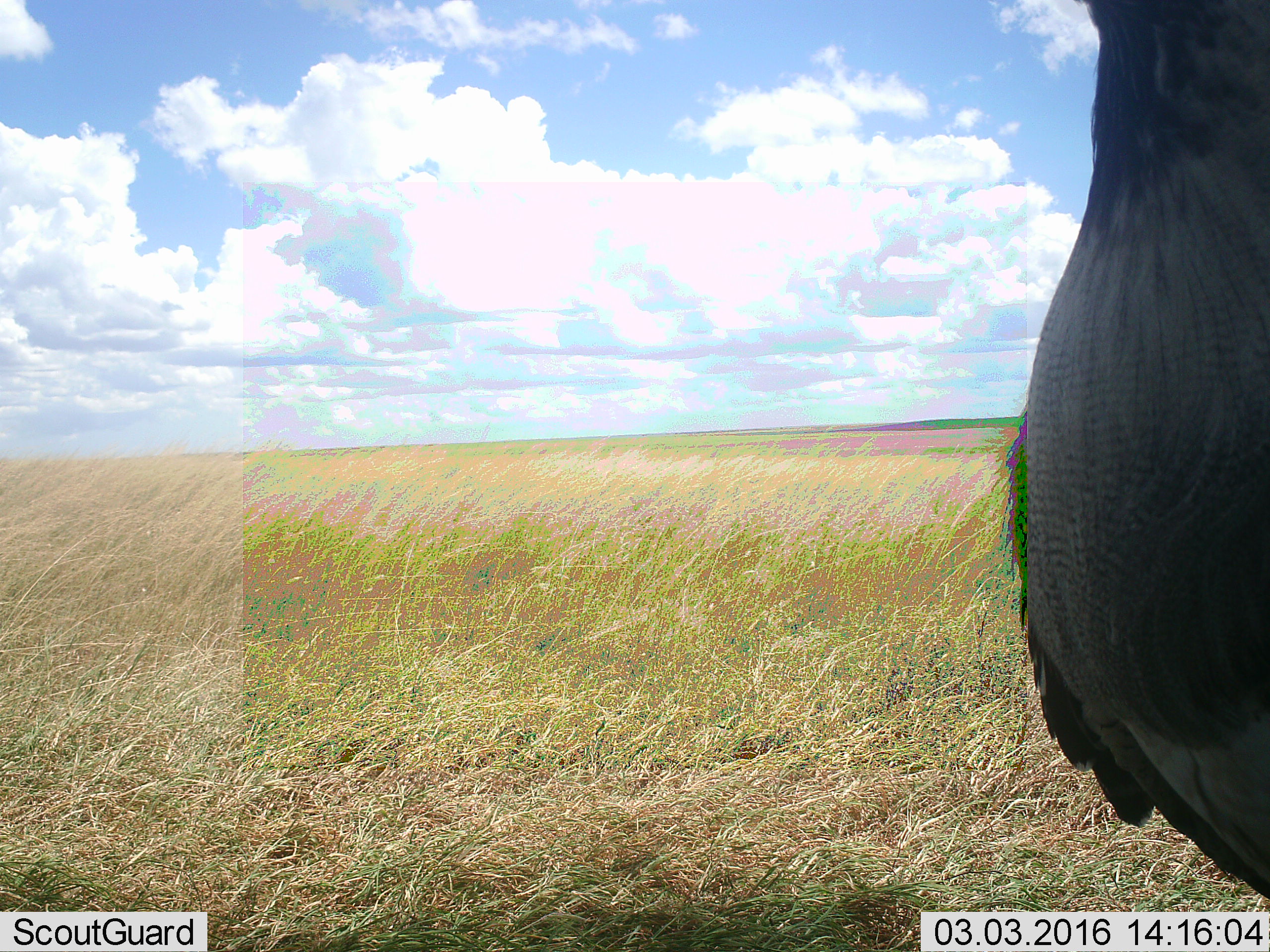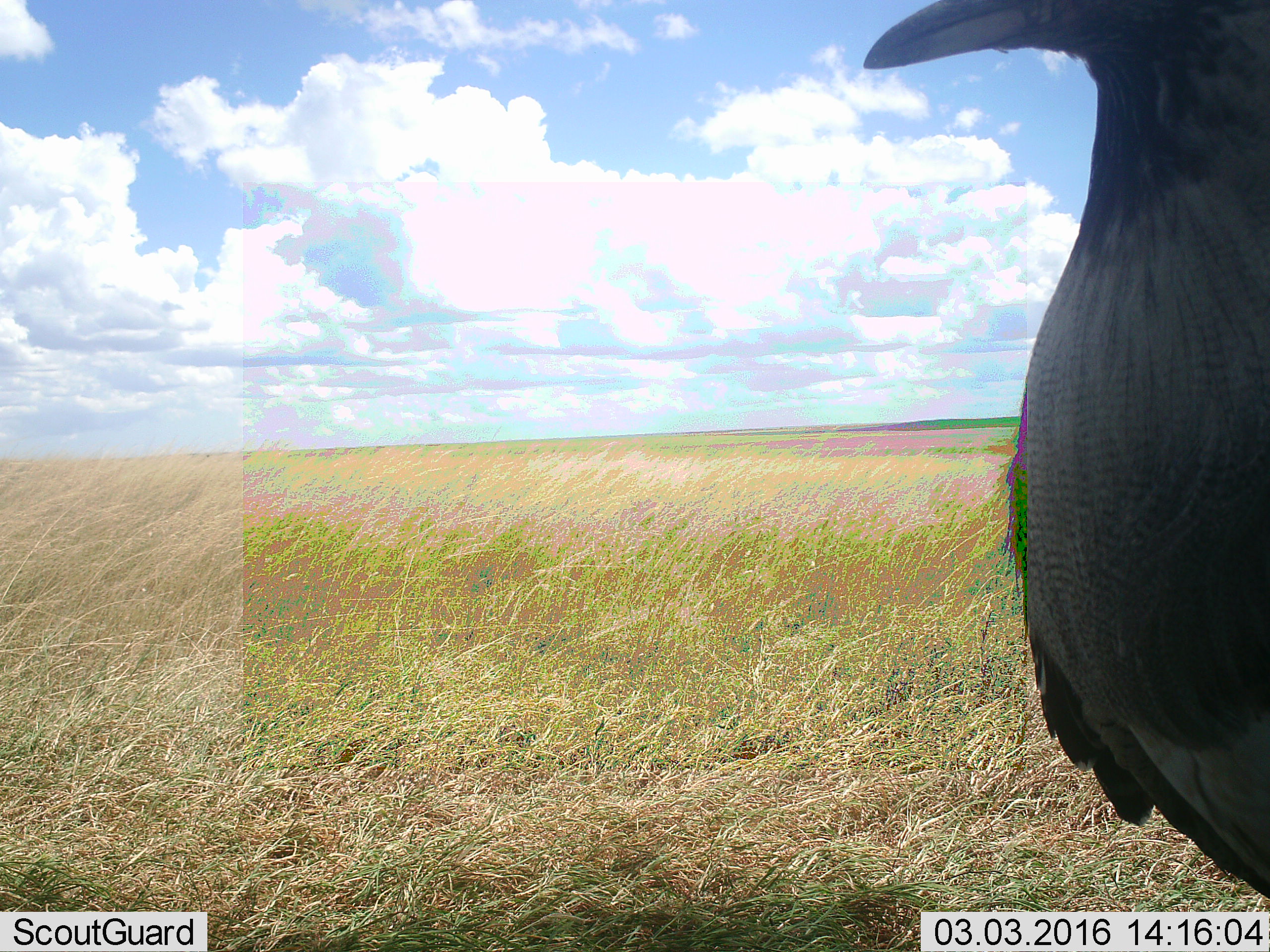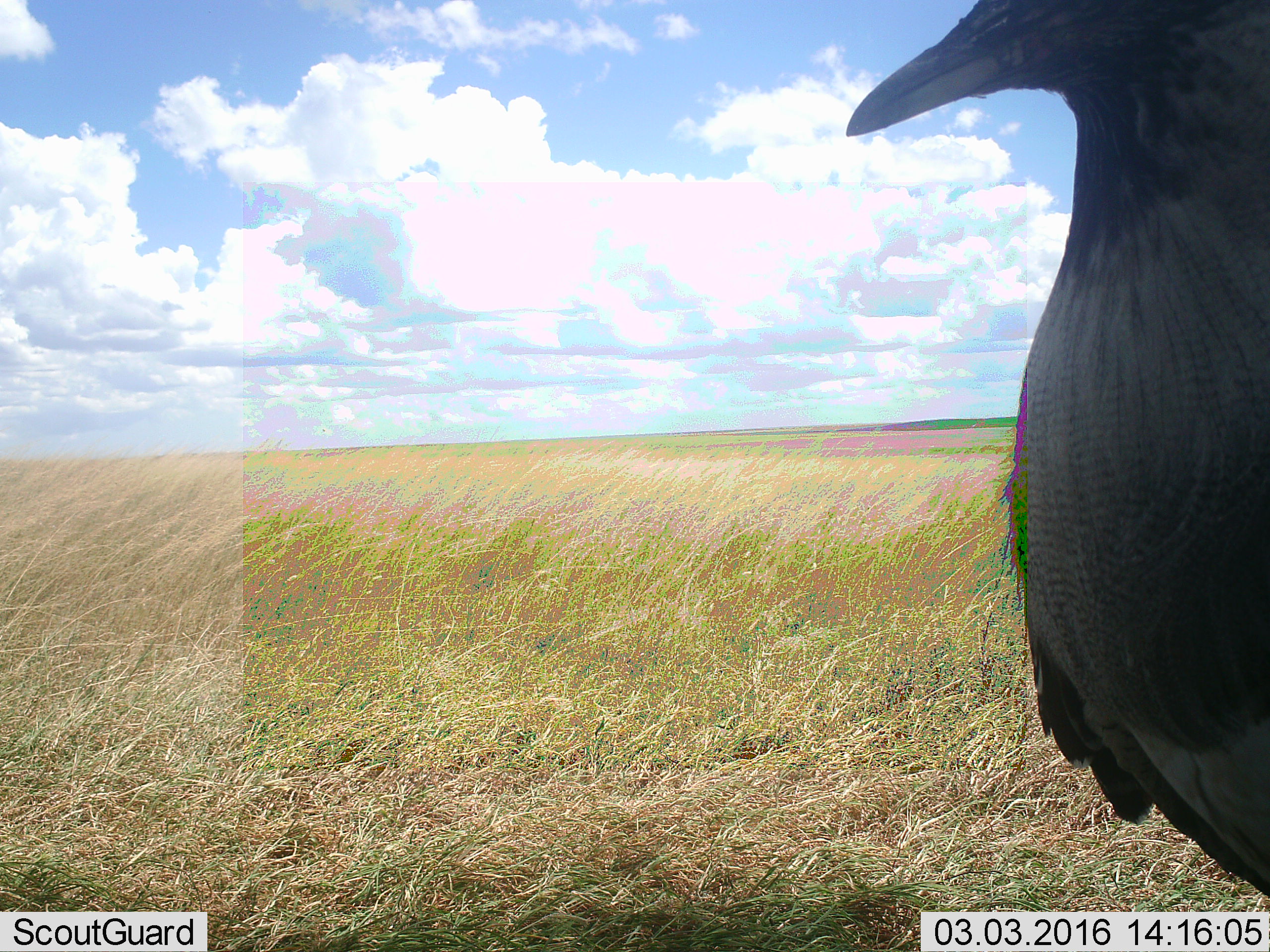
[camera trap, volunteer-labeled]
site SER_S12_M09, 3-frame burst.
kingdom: Animalia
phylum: Chordata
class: Aves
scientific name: Aves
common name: bird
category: birdother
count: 1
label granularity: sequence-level